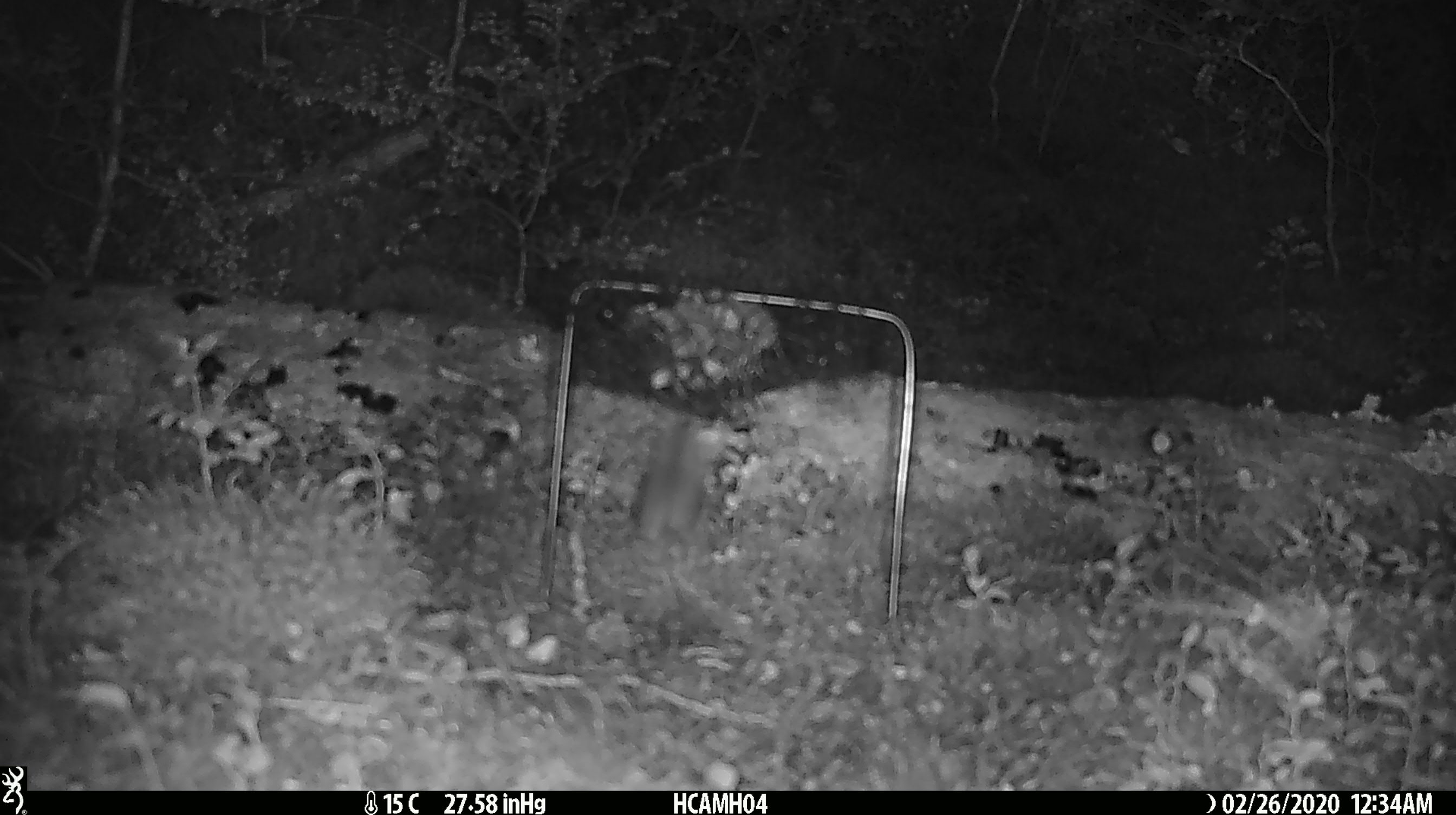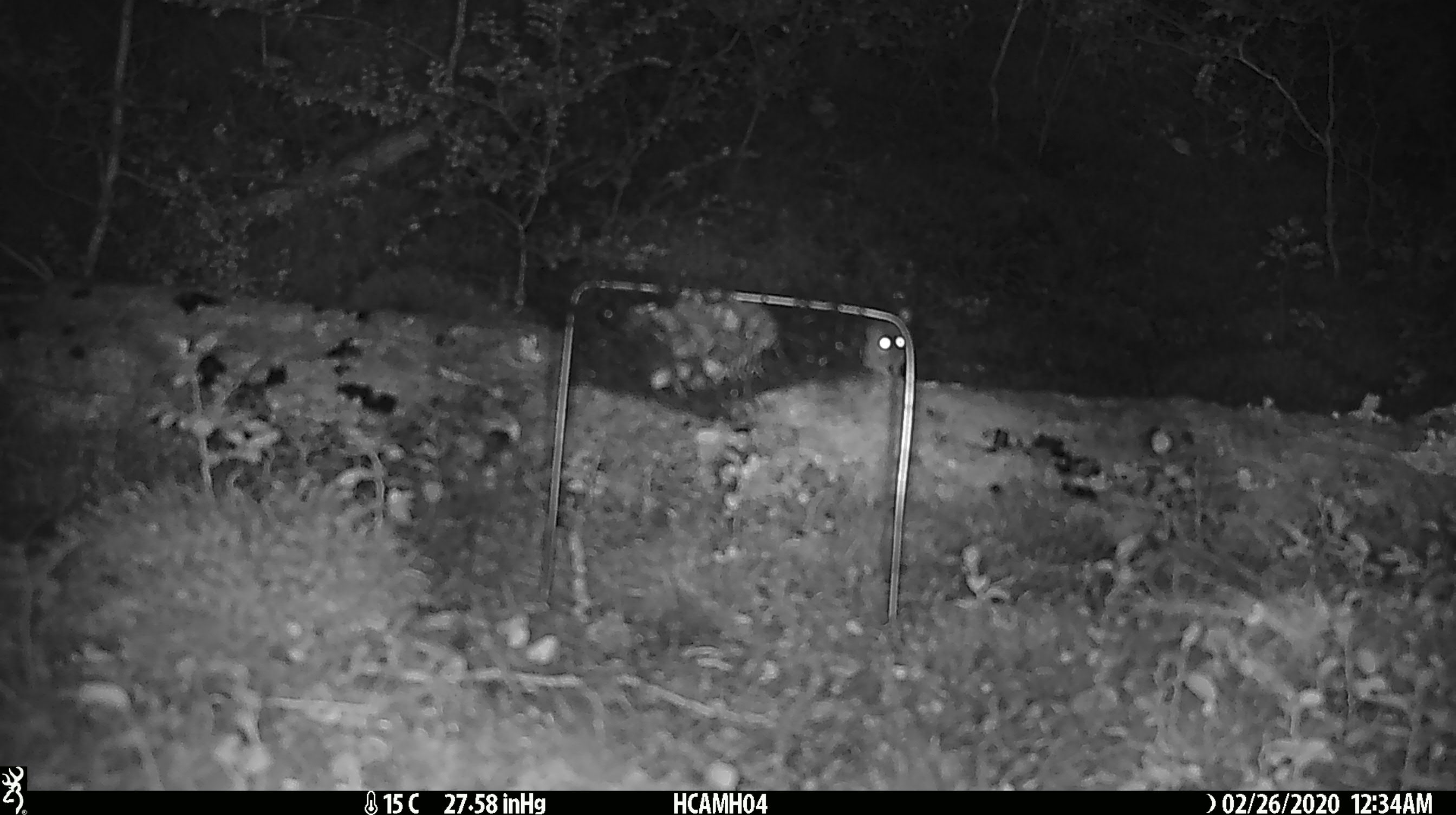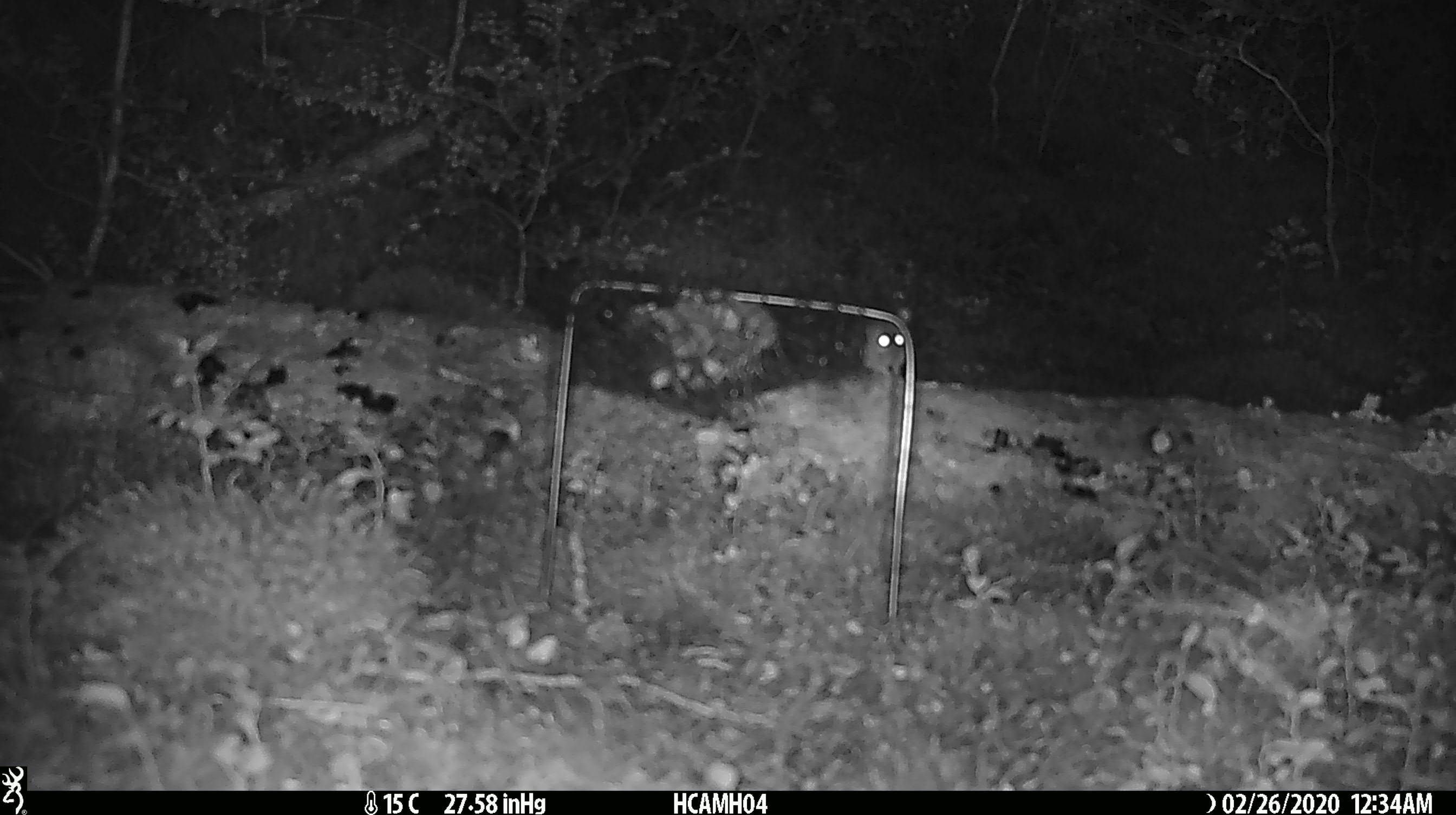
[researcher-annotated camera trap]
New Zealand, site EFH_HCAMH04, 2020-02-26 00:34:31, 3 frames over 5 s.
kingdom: Animalia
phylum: Chordata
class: Mammalia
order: Rodentia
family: Muridae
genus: Mus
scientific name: Mus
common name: mouse